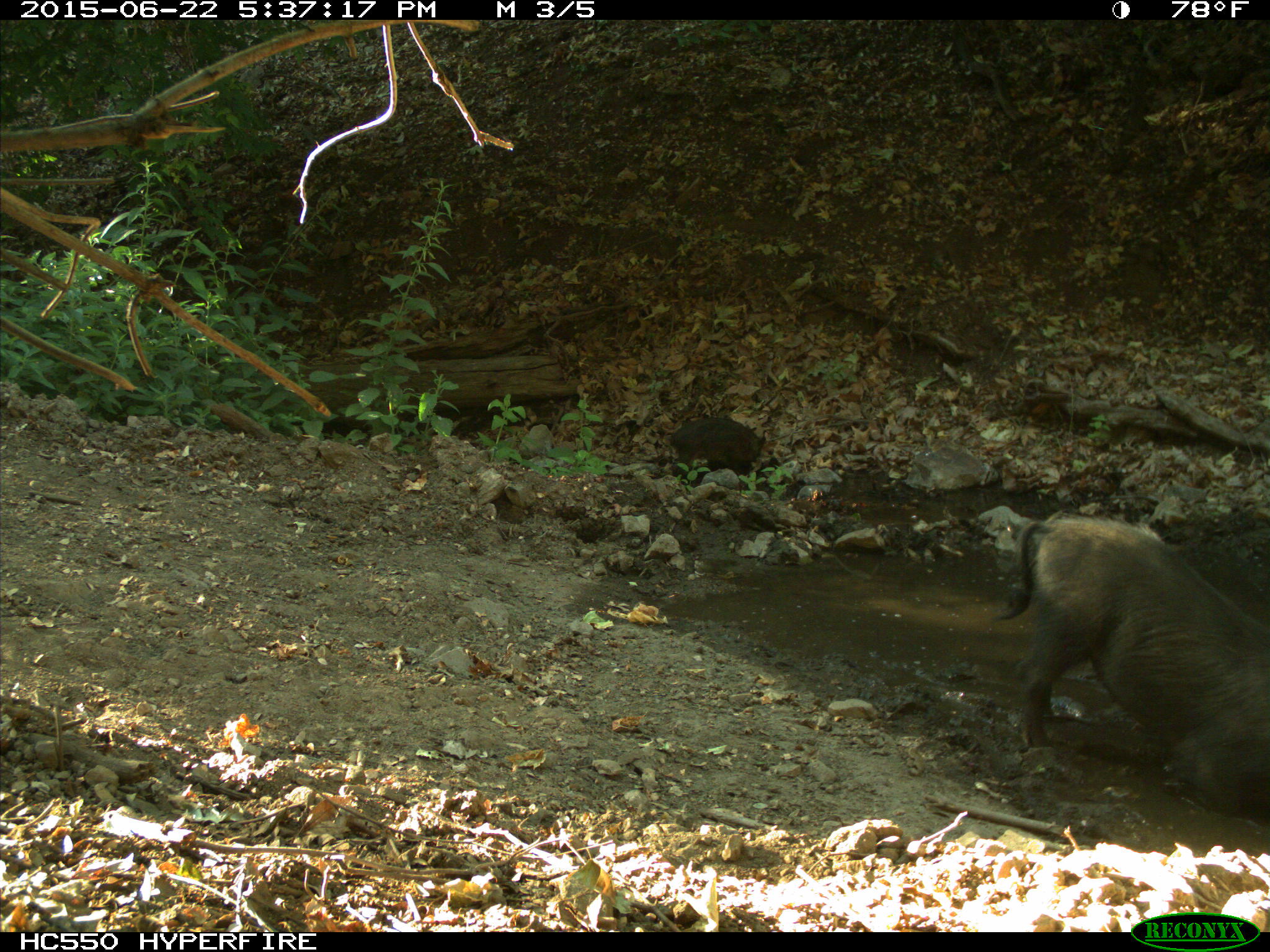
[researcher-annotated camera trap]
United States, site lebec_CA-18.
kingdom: Animalia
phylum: Chordata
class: Mammalia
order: Artiodactyla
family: Suidae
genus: Sus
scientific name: Sus scrofa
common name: wild boar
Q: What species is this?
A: Sus scrofa (wild boar).